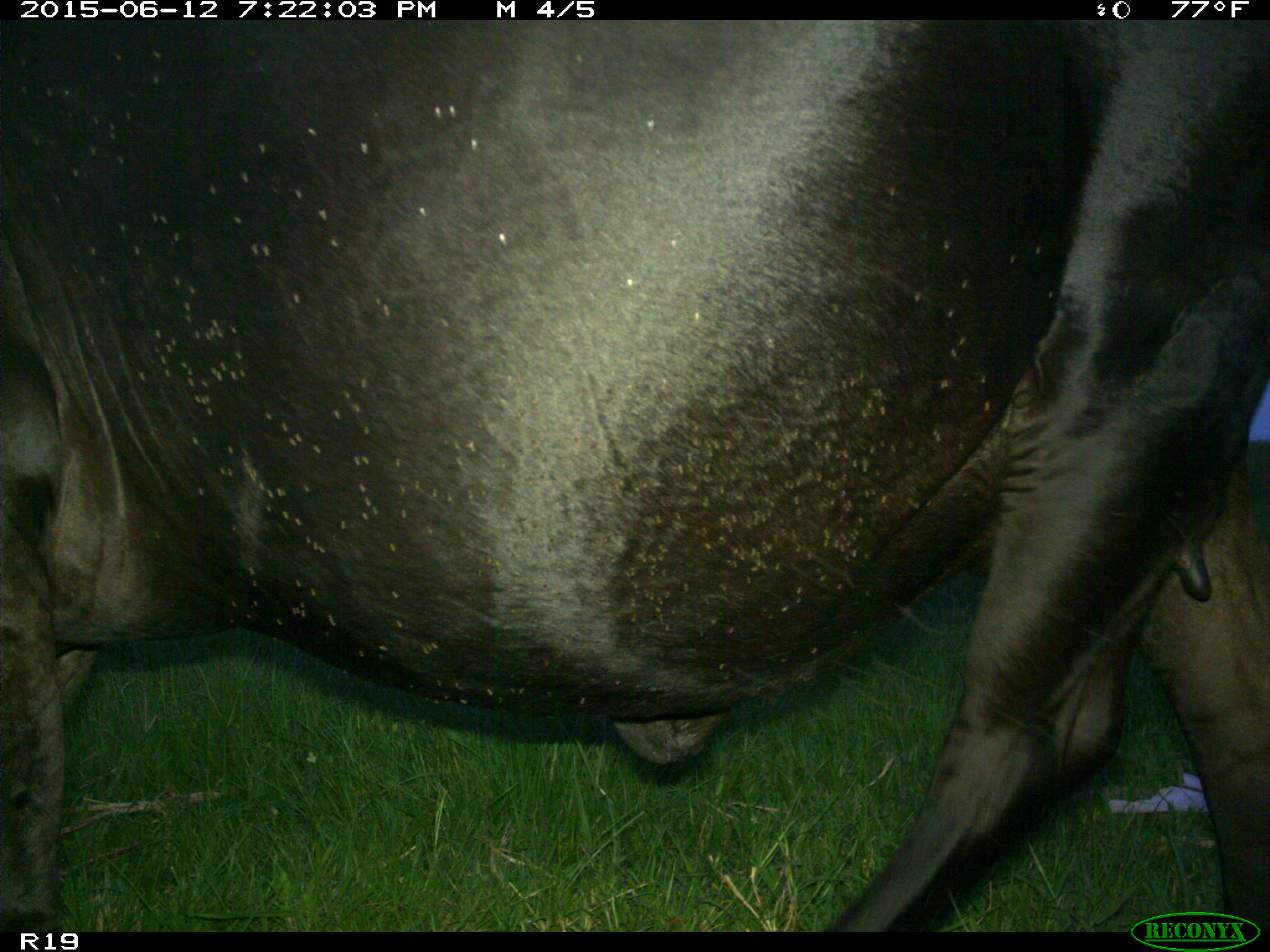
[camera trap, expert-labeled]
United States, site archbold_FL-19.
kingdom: Animalia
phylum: Chordata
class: Mammalia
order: Artiodactyla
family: Bovidae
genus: Bos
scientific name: Bos taurus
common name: domestic cow